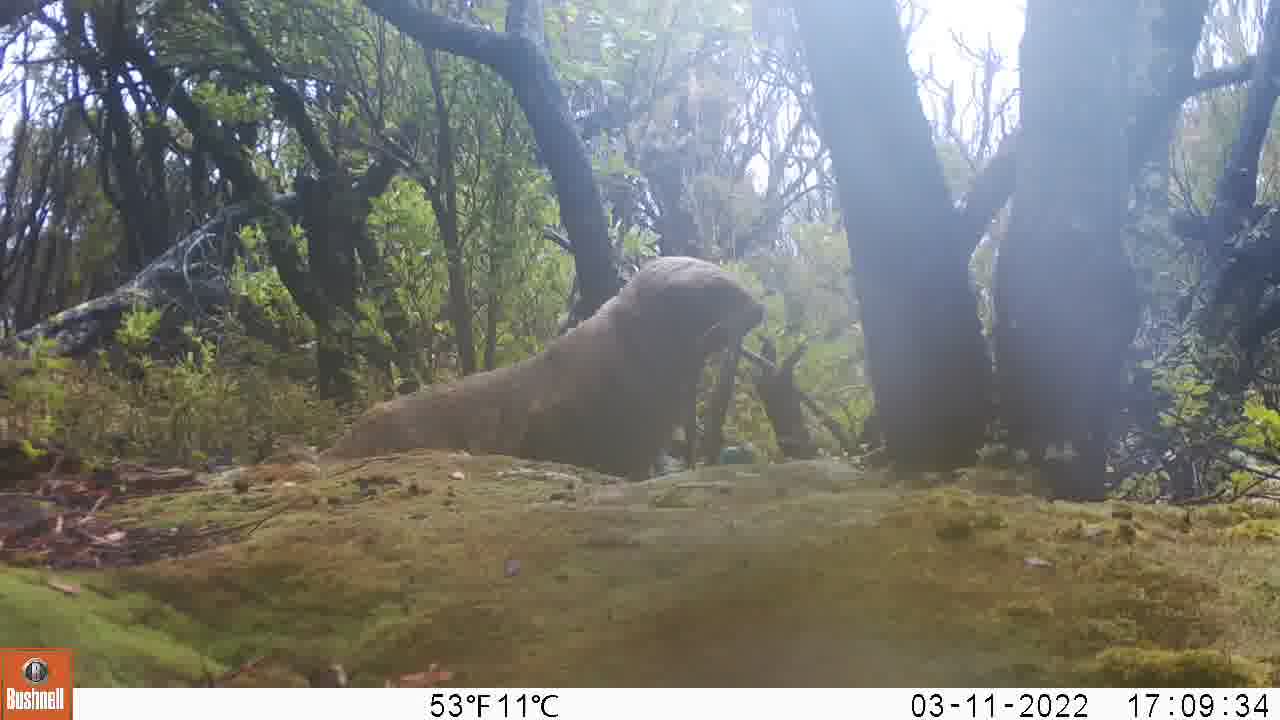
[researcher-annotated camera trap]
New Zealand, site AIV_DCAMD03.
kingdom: Animalia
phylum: Chordata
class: Mammalia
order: Carnivora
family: Otariidae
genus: Phocarctos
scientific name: Phocarctos hookeri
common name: new zealand sea lion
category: sealion